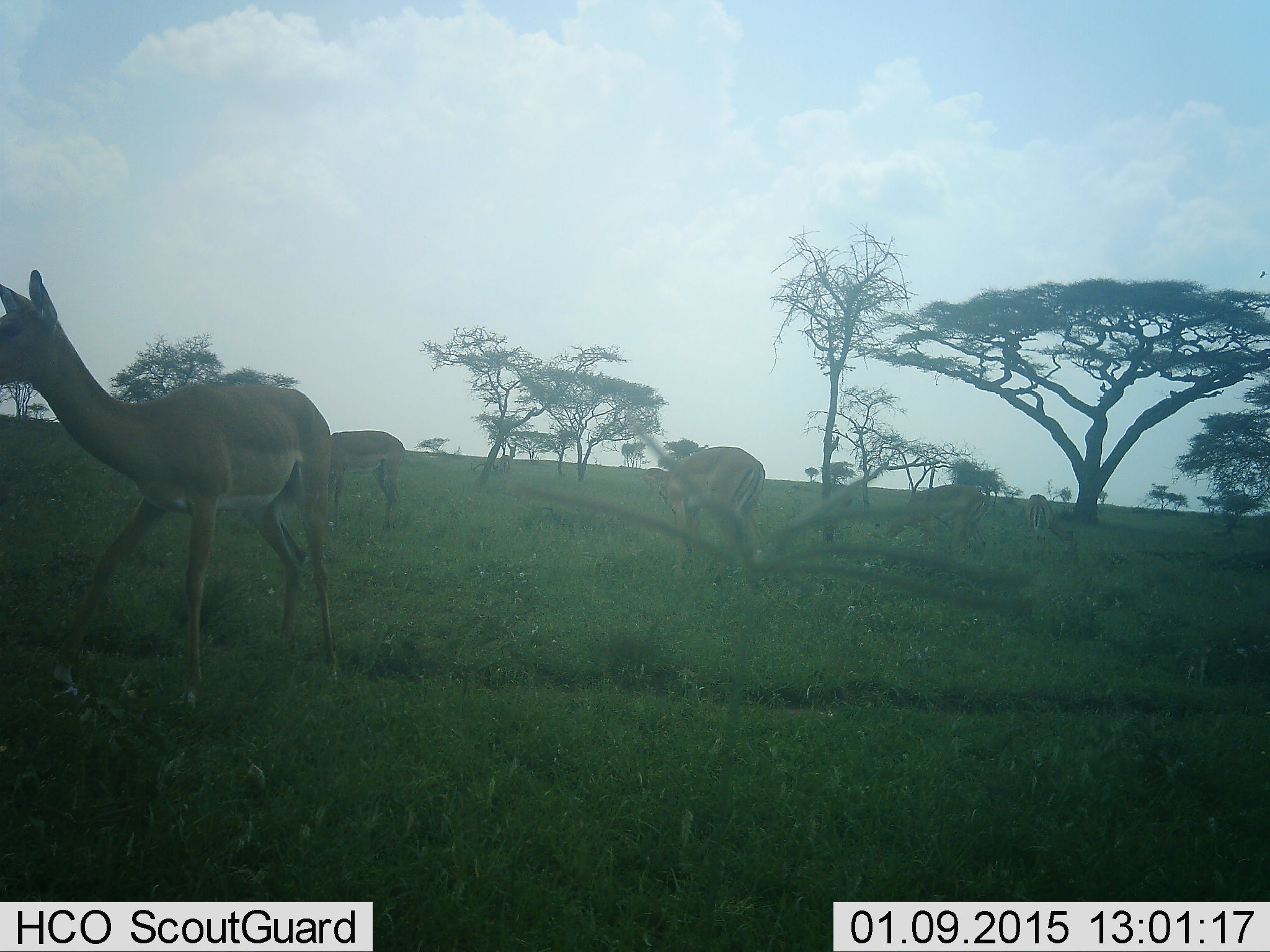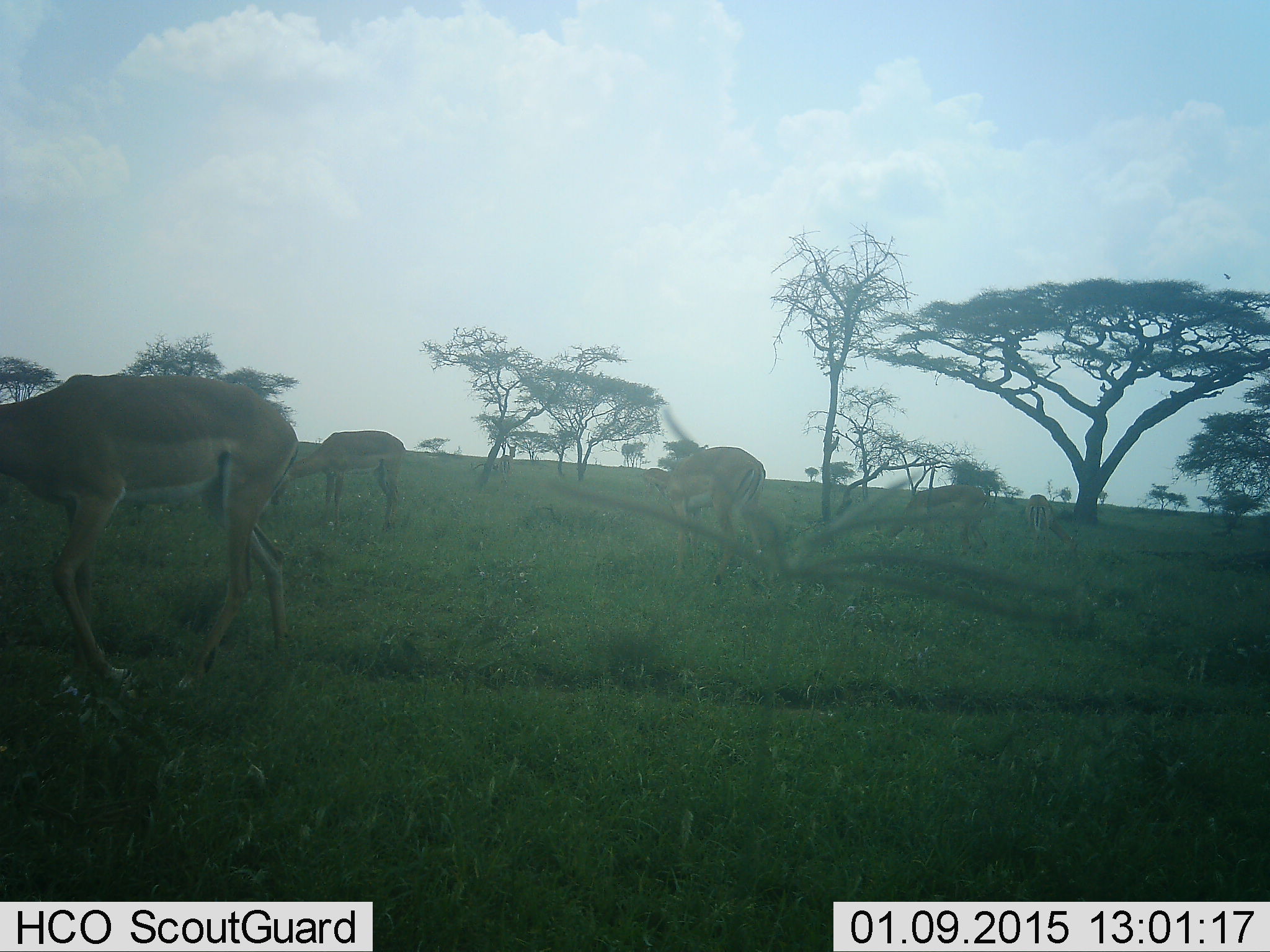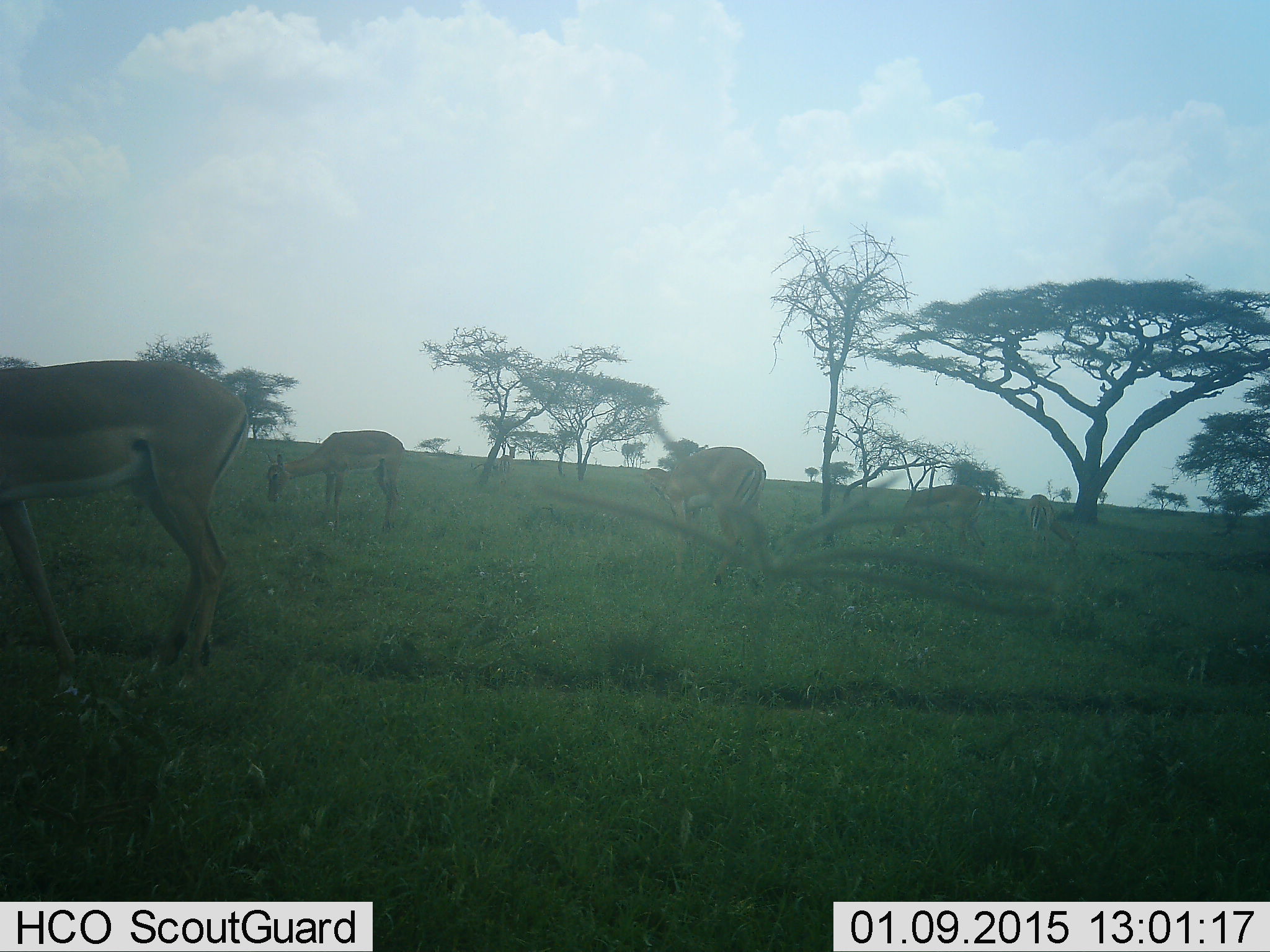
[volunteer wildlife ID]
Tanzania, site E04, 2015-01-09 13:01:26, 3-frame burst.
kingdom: Animalia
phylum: Chordata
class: Mammalia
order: Artiodactyla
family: Bovidae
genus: Aepyceros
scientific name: Aepyceros melampus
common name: impala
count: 5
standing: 55%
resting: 0%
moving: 18%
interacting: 0%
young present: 0%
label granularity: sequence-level